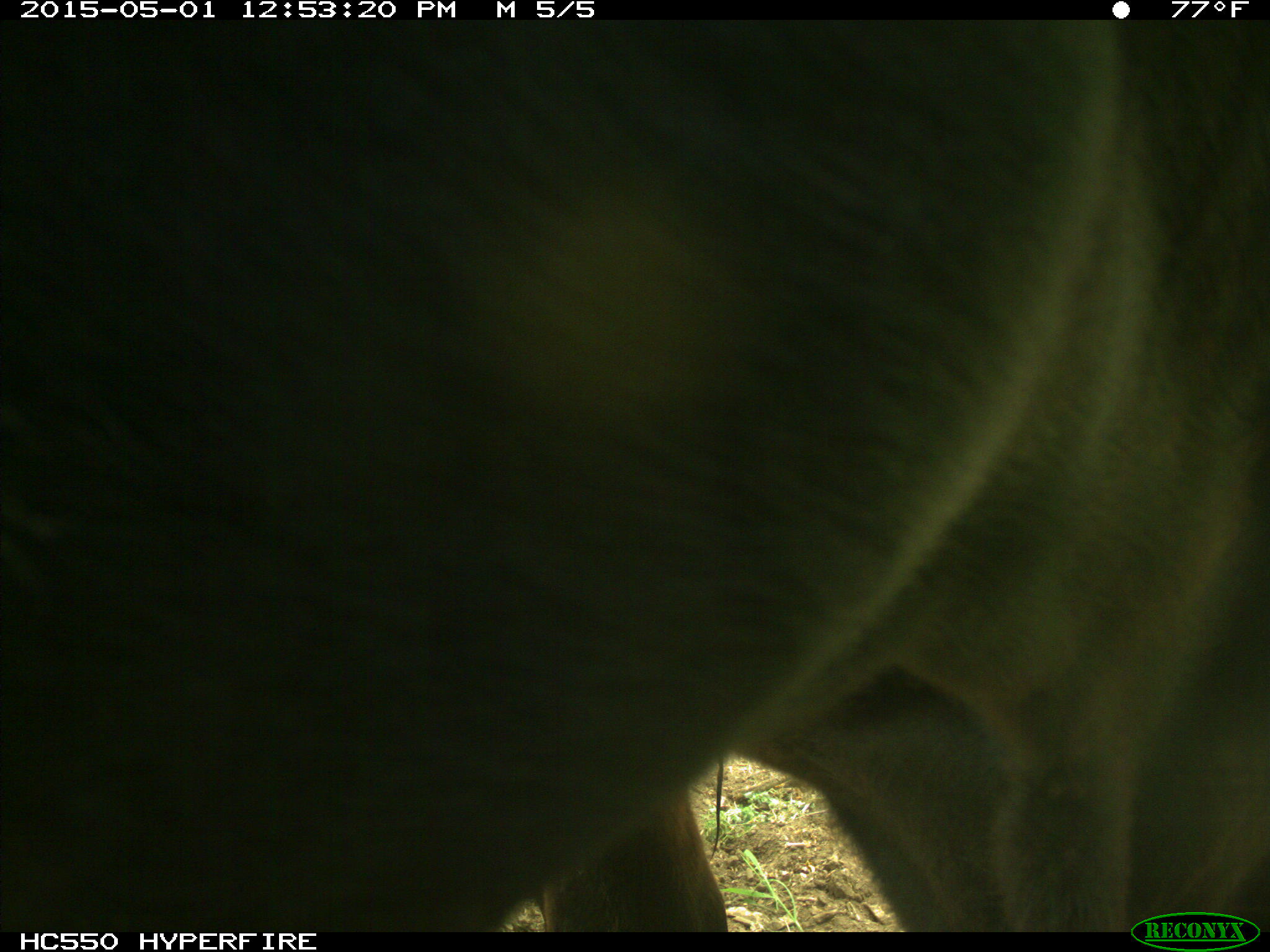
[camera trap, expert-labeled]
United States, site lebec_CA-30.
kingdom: Animalia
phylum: Chordata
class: Mammalia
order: Artiodactyla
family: Bovidae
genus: Bos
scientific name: Bos taurus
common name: domestic cow